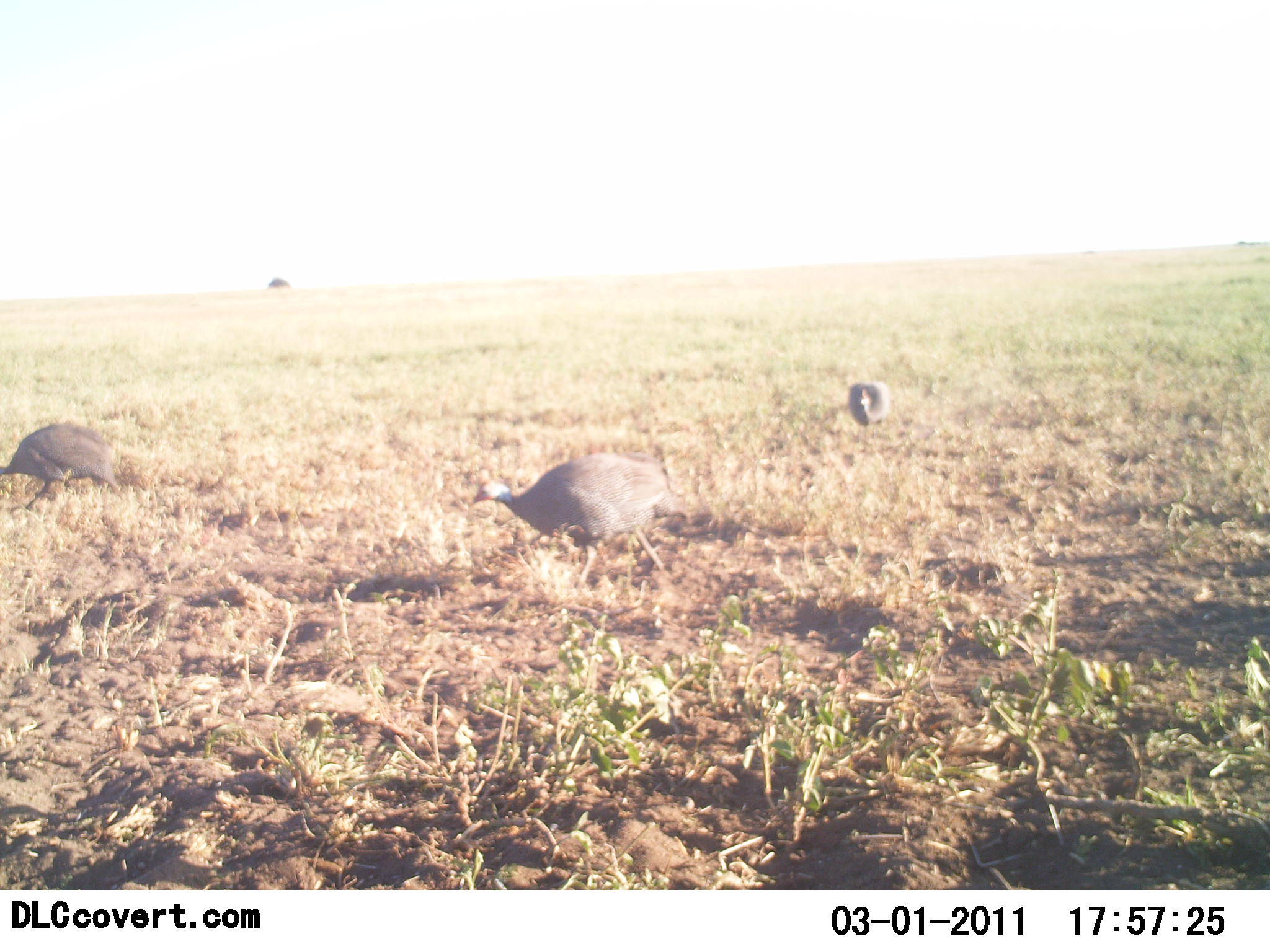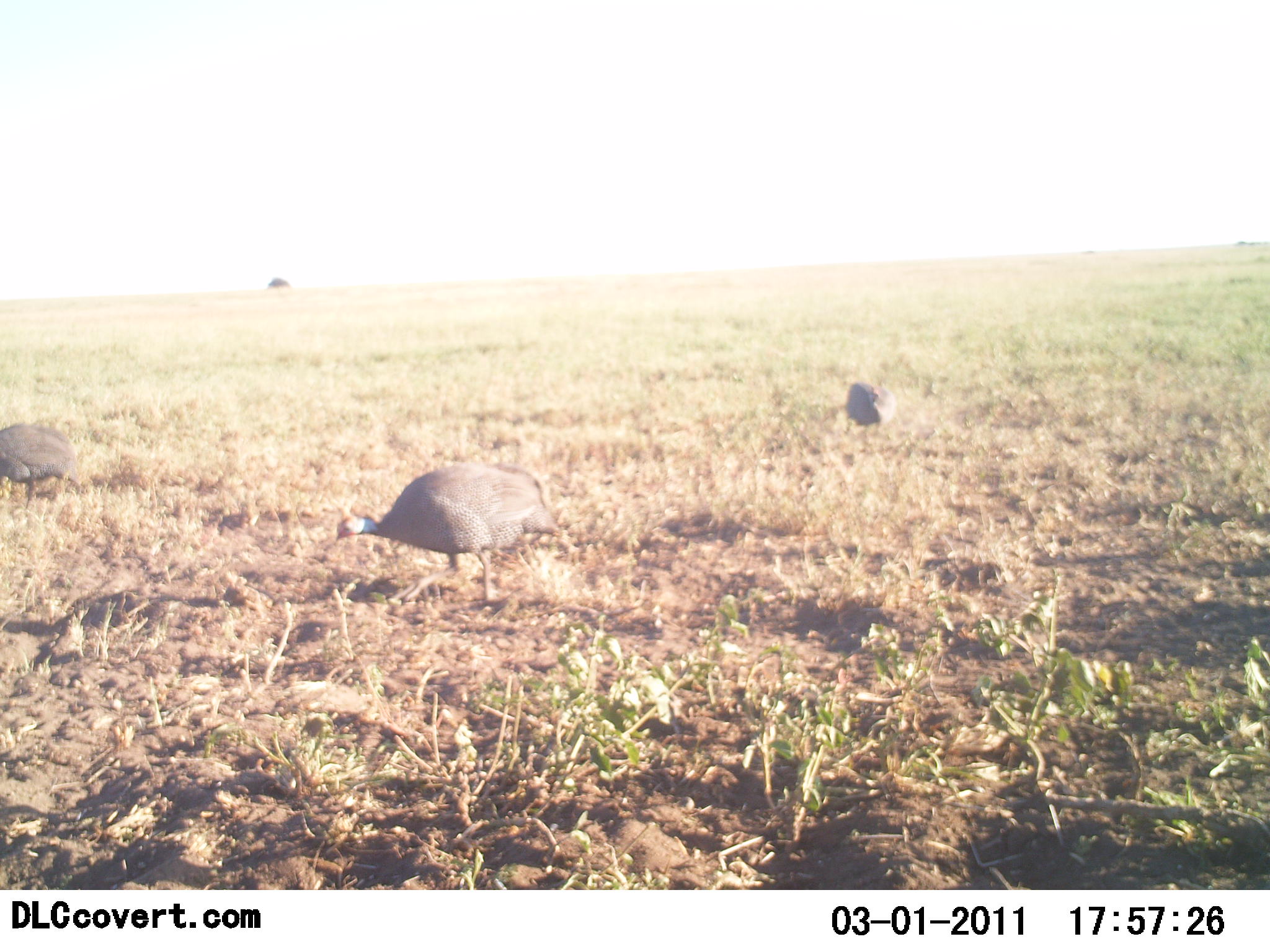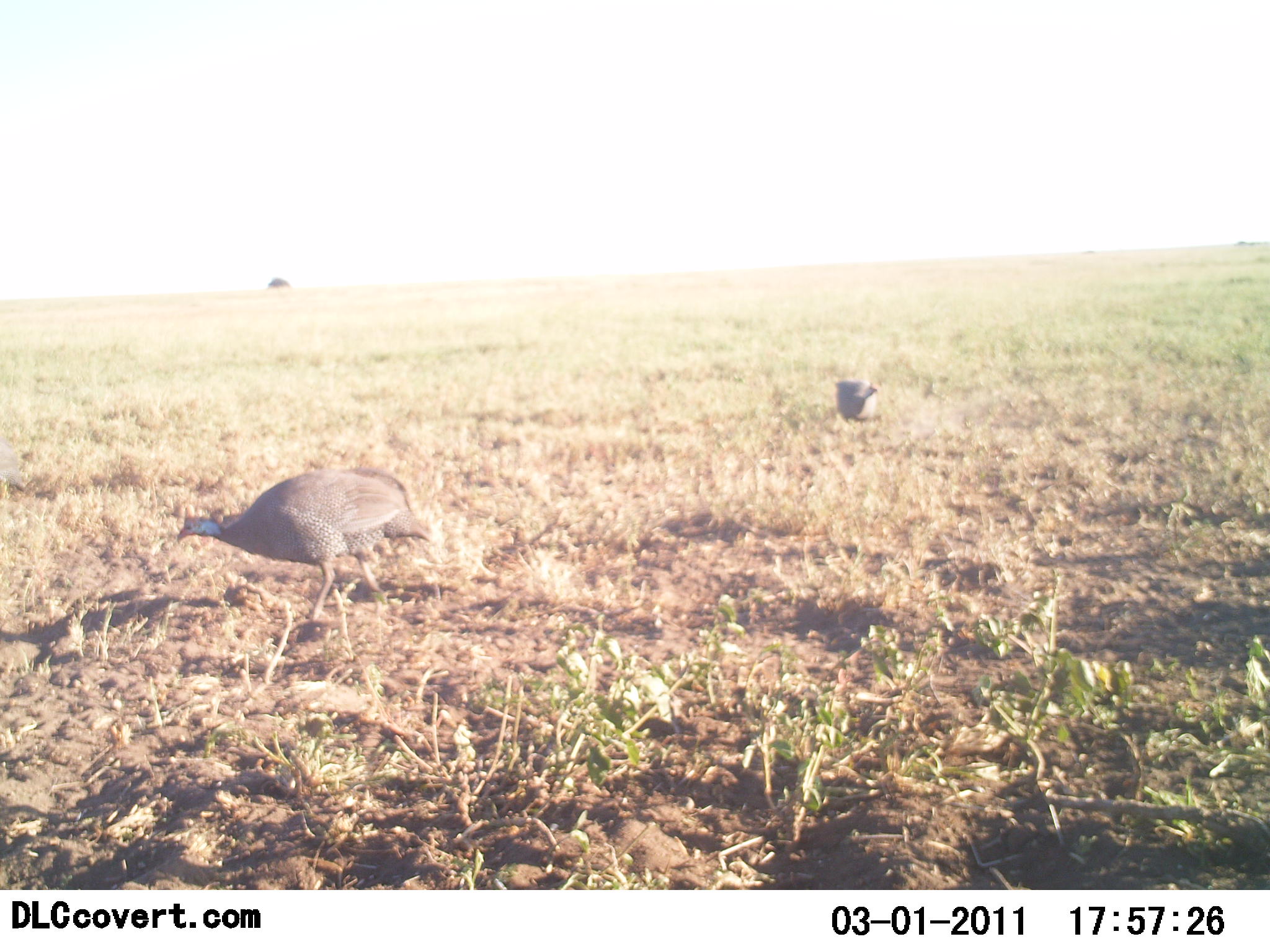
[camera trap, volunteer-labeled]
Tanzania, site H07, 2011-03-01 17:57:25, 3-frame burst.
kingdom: Animalia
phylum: Chordata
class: Aves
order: Galliformes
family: Numididae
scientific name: Numididae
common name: guinea fowl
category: guineafowl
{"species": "guineafowl (guinea fowl) (Numididae)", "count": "3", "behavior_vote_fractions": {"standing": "9%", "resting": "0%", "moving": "82%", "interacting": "0%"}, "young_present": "0%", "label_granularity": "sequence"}